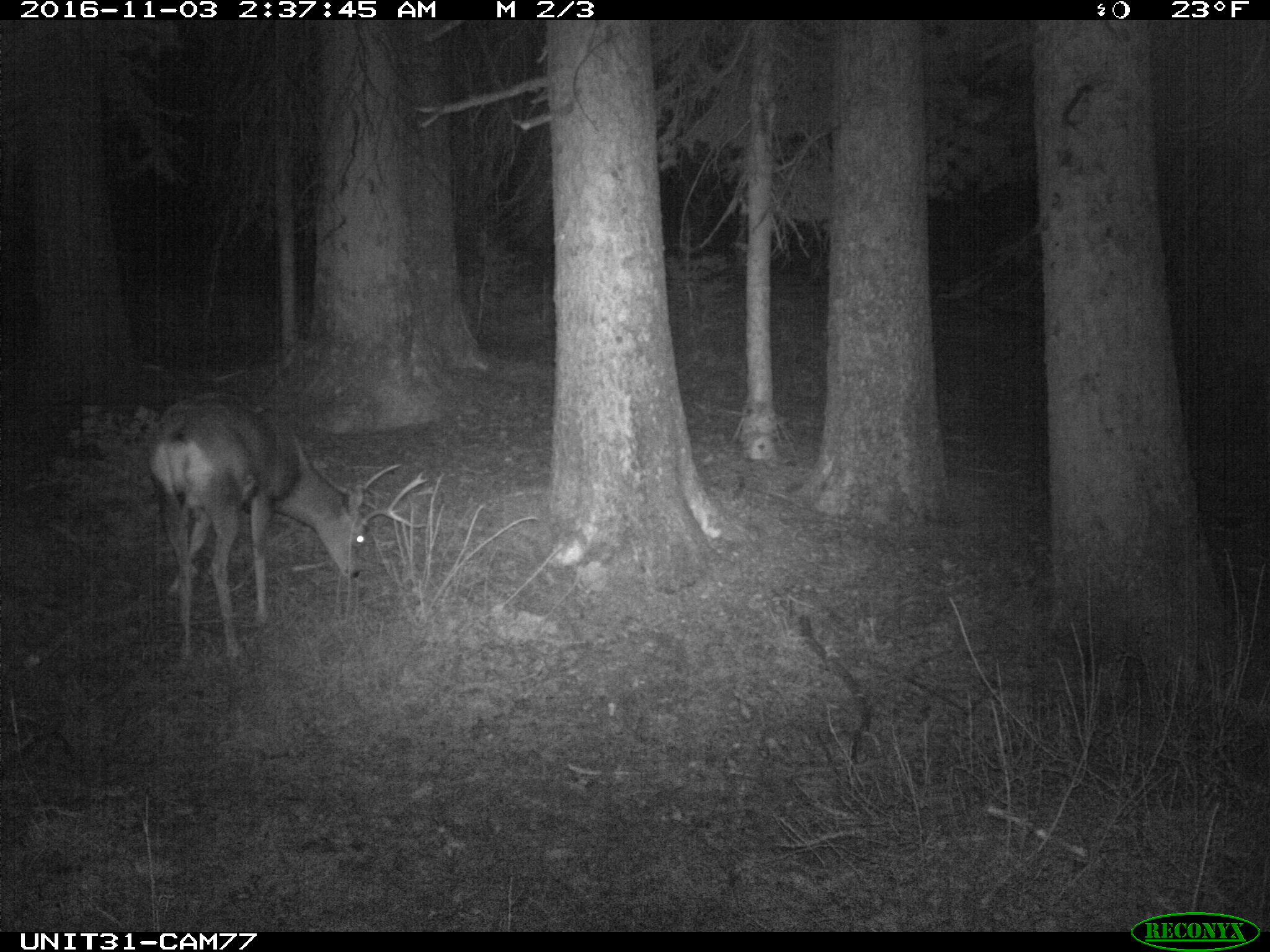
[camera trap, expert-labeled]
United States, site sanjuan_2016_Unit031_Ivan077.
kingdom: Animalia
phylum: Chordata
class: Mammalia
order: Artiodactyla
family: Cervidae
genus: Odocoileus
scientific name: Odocoileus hemionus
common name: mule deer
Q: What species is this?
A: Odocoileus hemionus (mule deer).